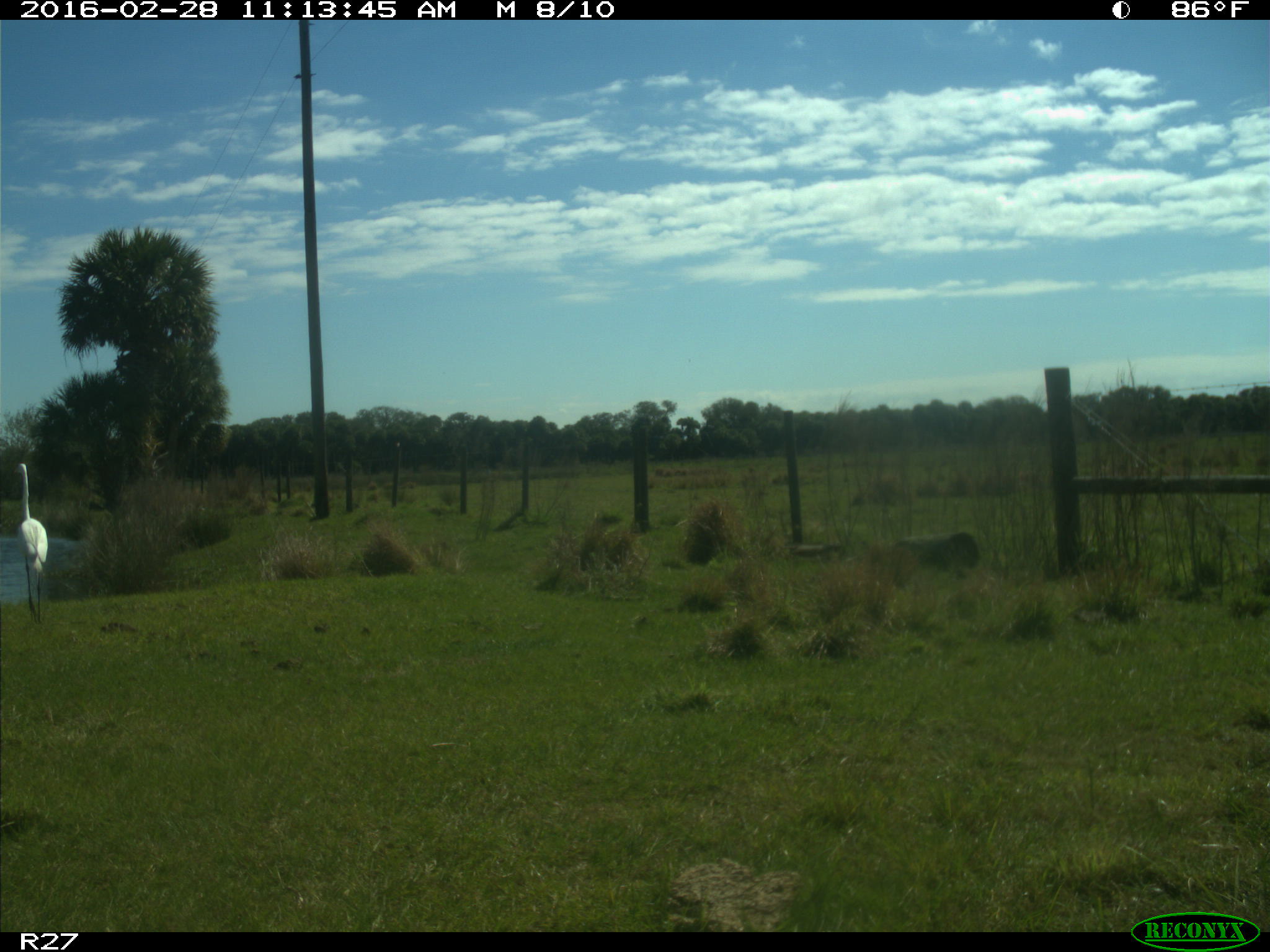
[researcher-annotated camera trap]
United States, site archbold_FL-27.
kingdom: Animalia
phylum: Chordata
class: Aves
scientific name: Aves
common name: birds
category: unidentified bird